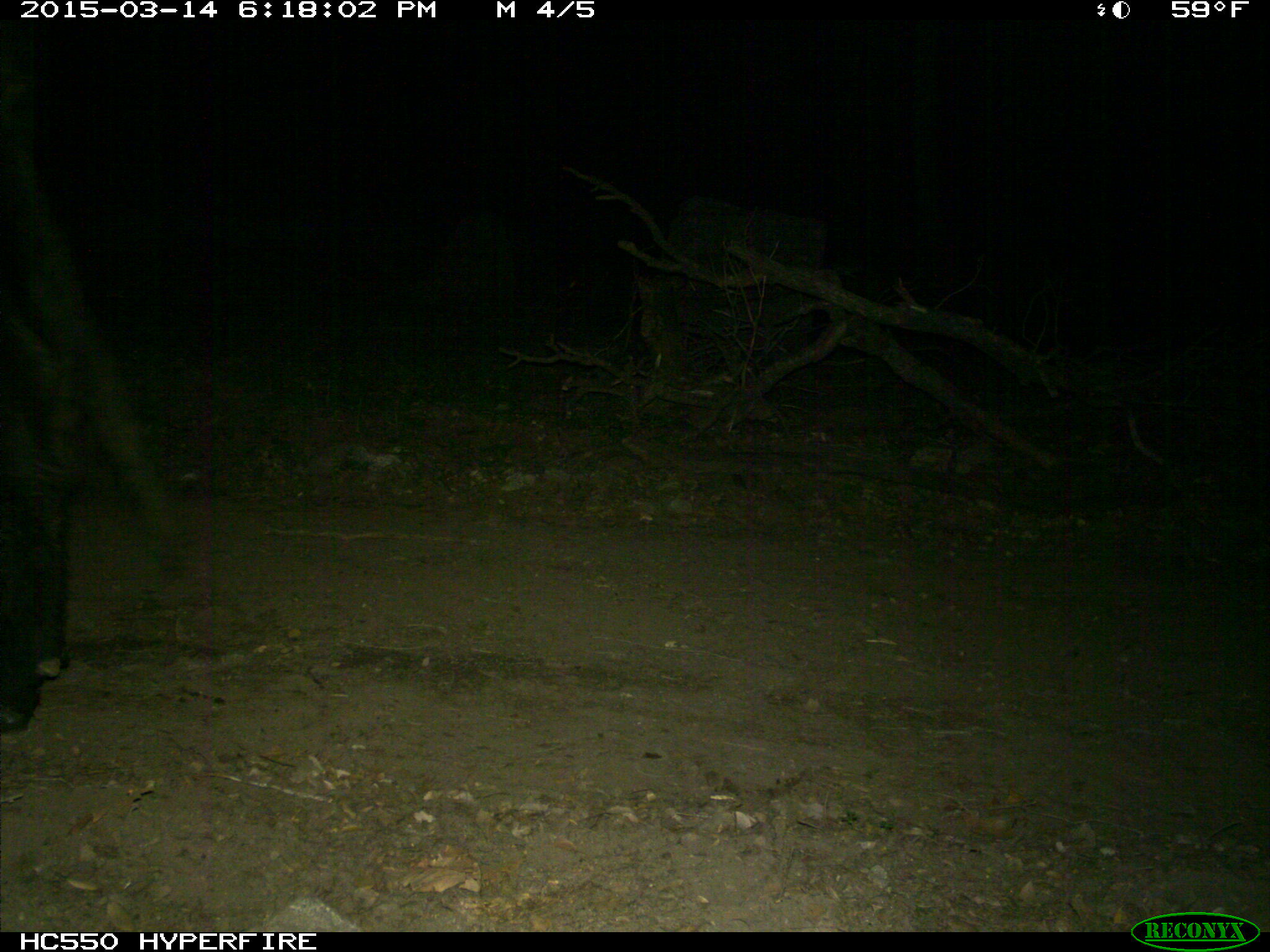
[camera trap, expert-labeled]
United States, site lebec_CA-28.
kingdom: Animalia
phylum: Chordata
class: Mammalia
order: Artiodactyla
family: Bovidae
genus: Bos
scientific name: Bos taurus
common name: domestic cow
Bos taurus (domestic cow).